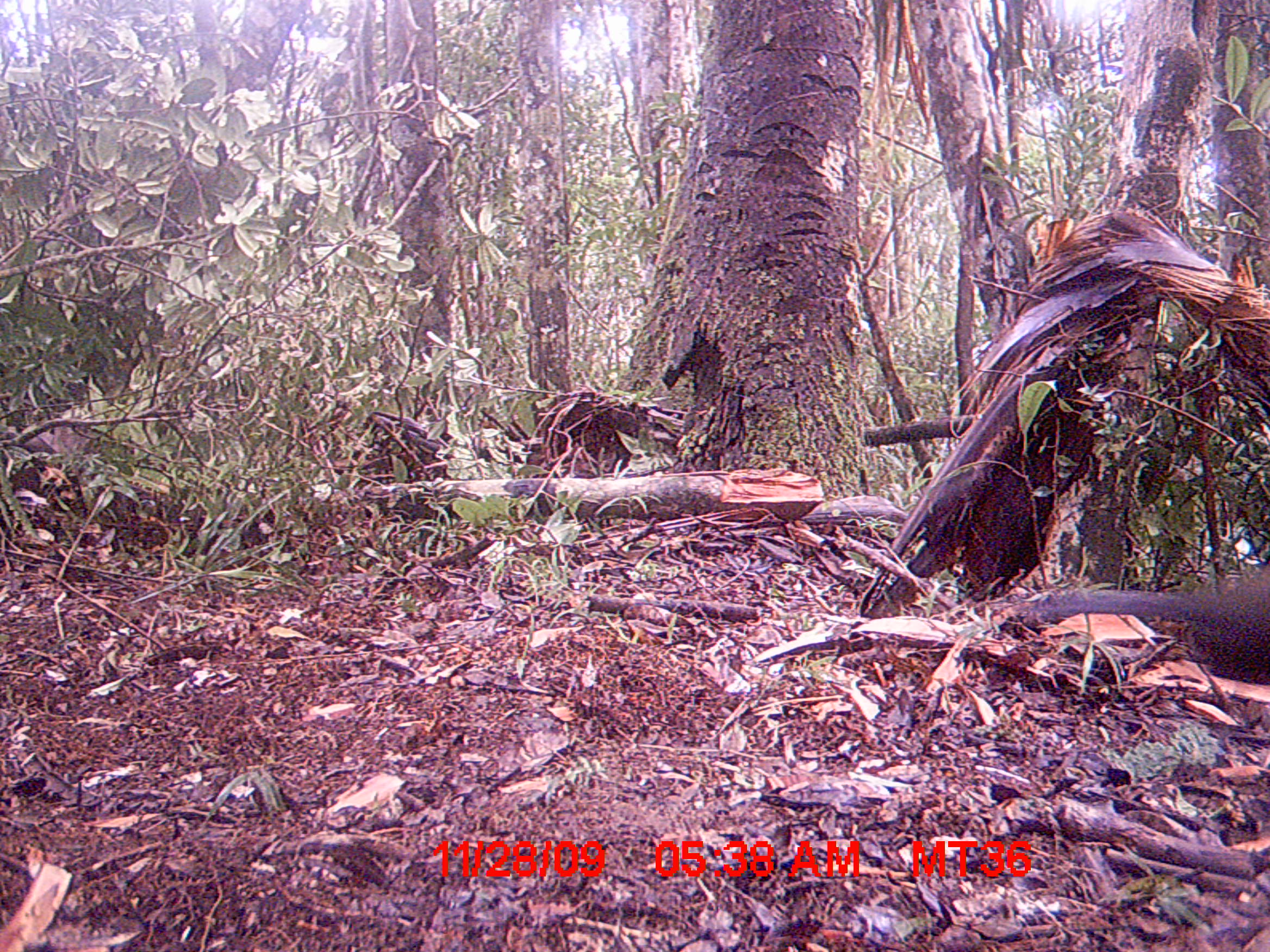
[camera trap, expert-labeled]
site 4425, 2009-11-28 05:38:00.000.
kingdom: Animalia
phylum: Chordata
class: Aves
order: Cuculiformes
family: Cuculidae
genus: Coua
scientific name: Coua serriana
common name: red-breasted coua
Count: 1.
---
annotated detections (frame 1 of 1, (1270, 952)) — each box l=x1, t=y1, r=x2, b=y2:
coua serriana: l=1024, t=561, r=1270, b=684